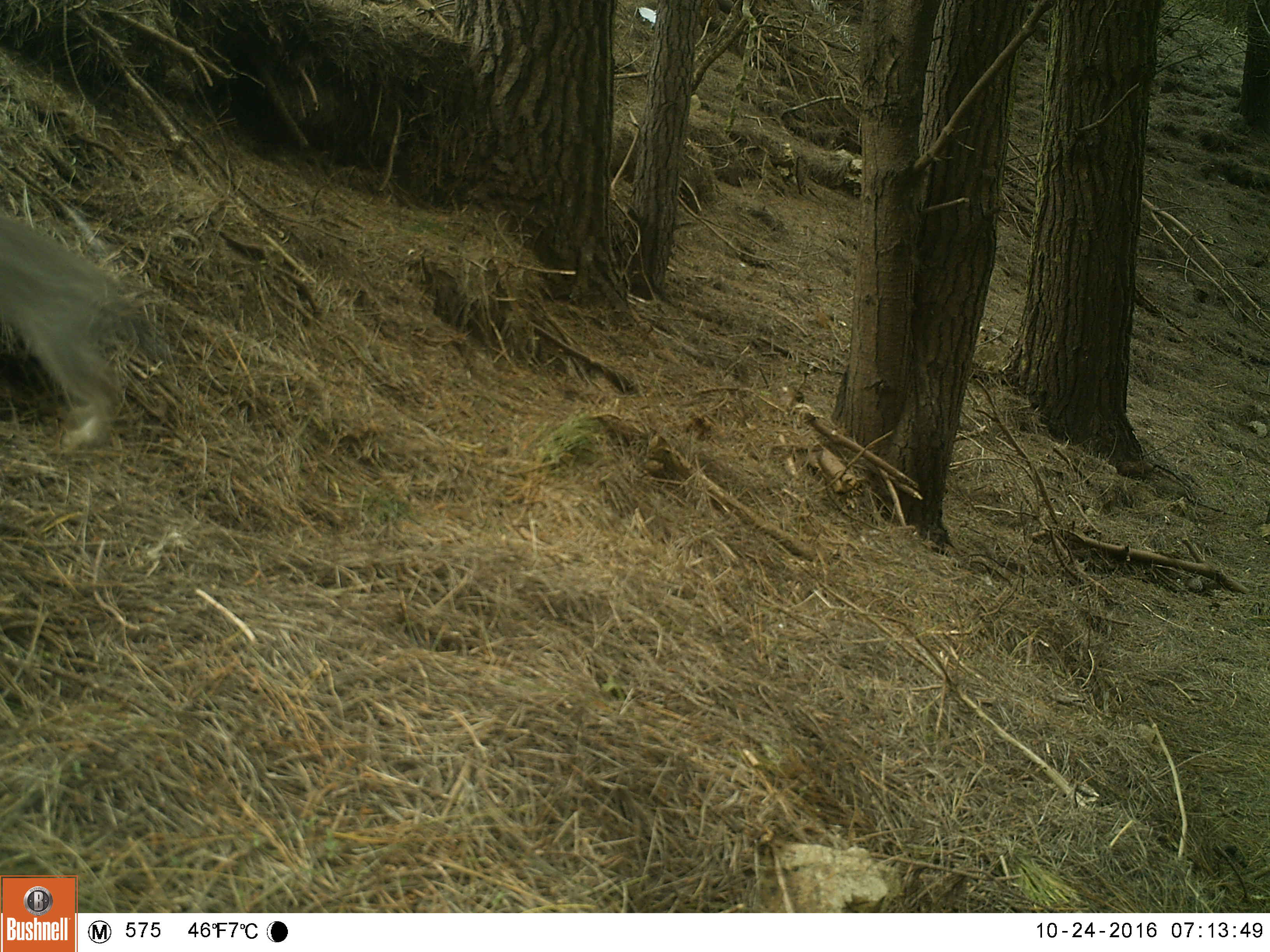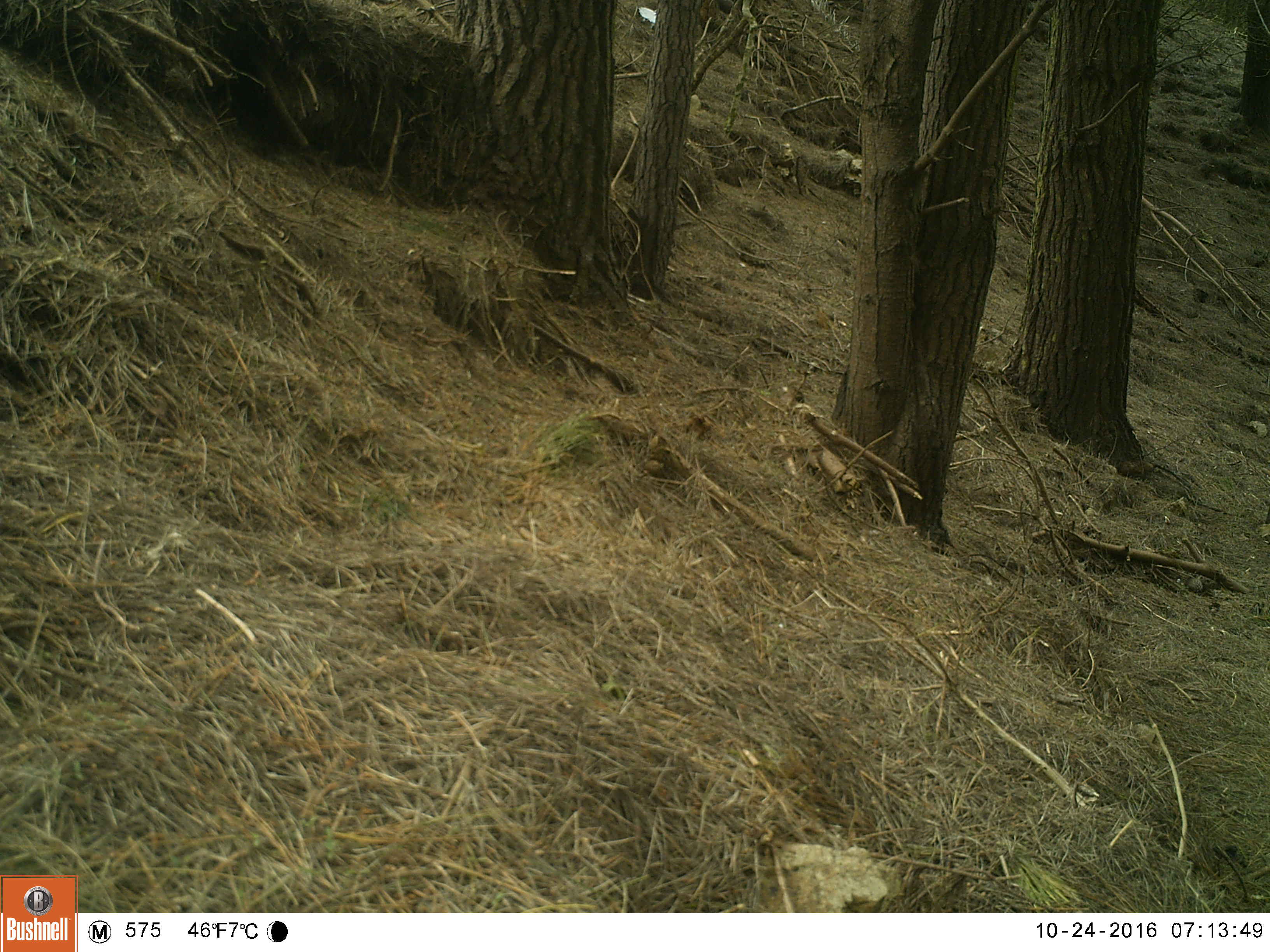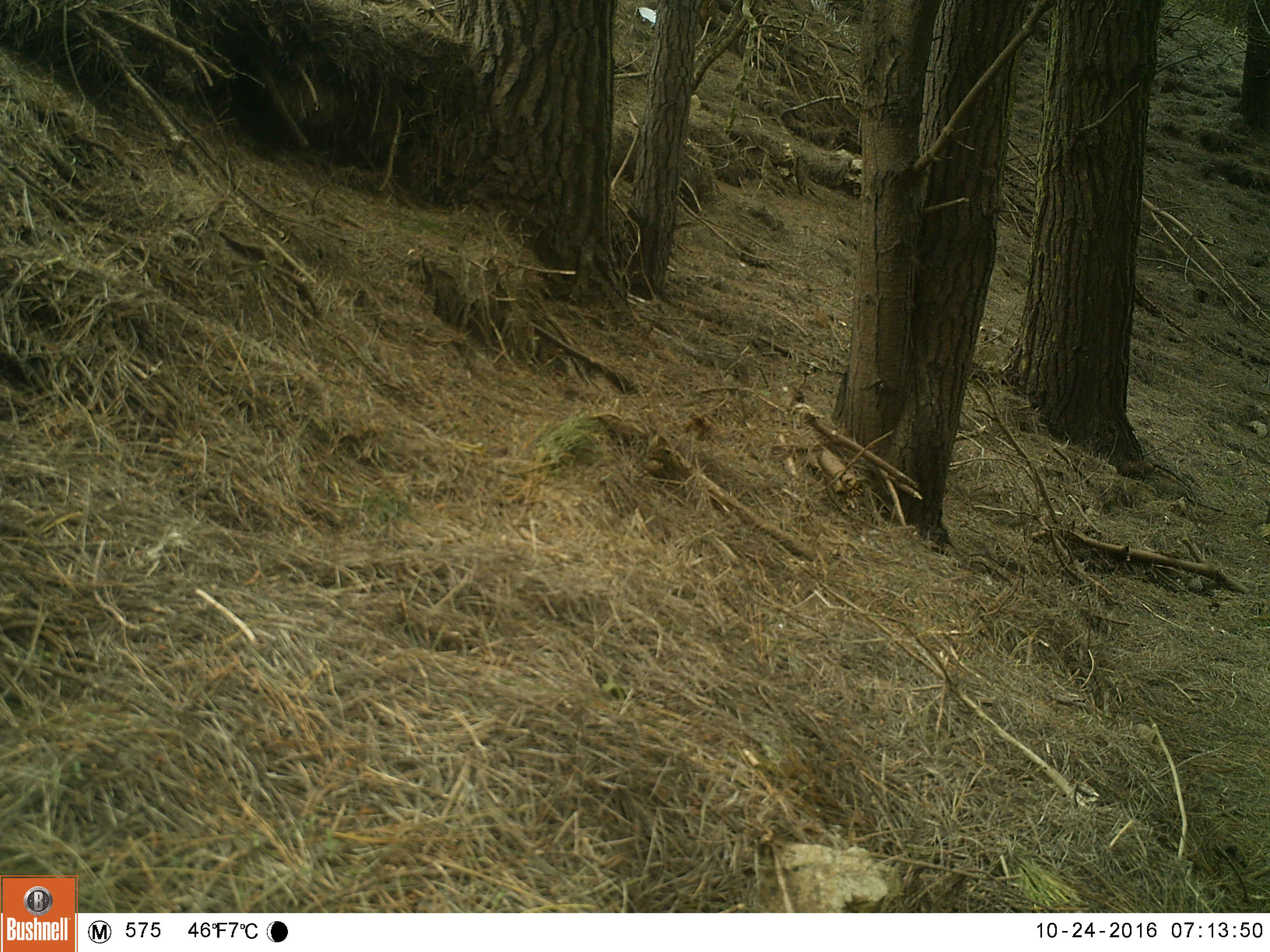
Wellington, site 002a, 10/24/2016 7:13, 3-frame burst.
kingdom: Animalia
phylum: Chordata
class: Mammalia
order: Lagomorpha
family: Leporidae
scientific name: Leporidae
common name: rabbit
Rabbit (Leporidae).